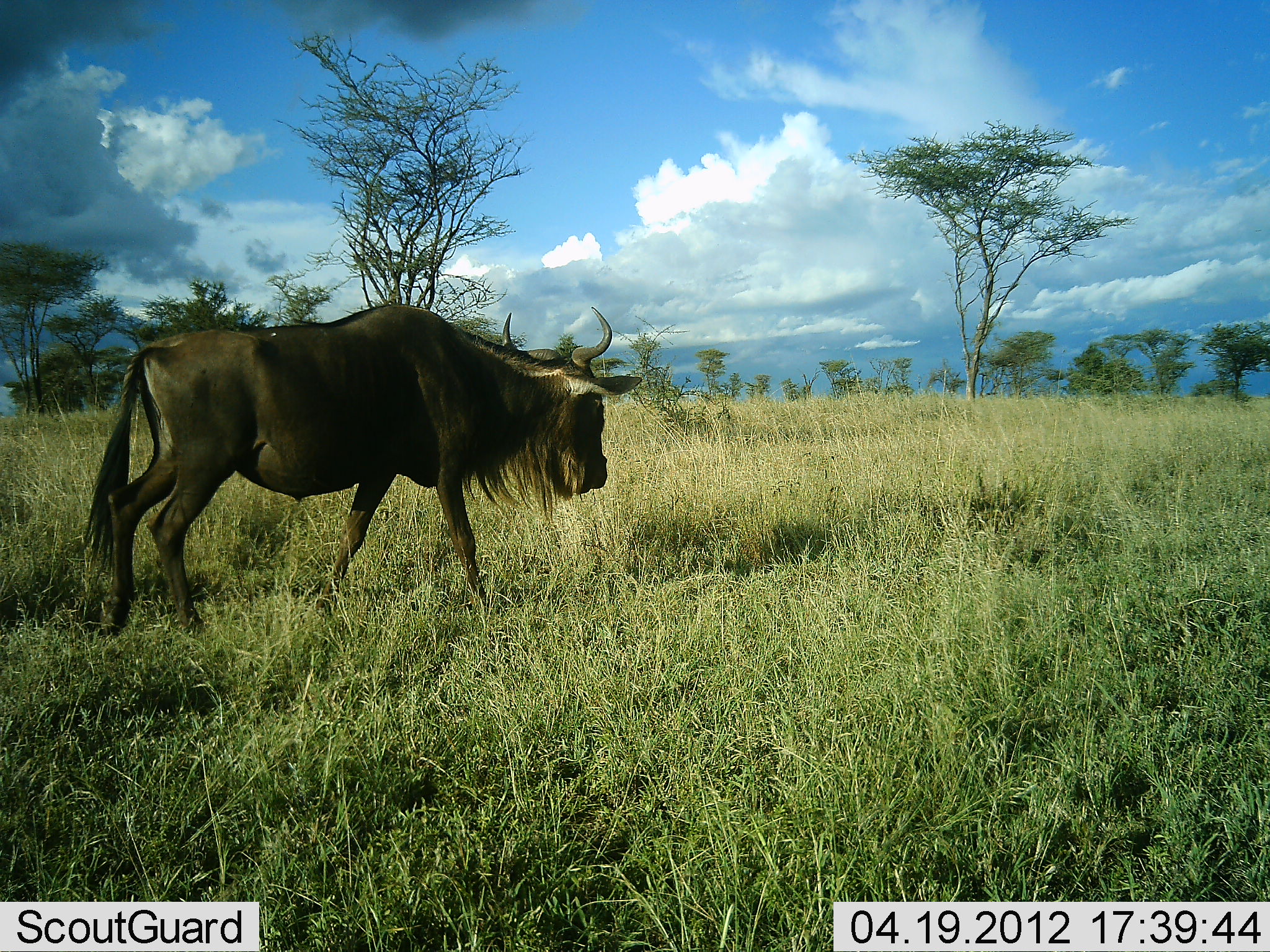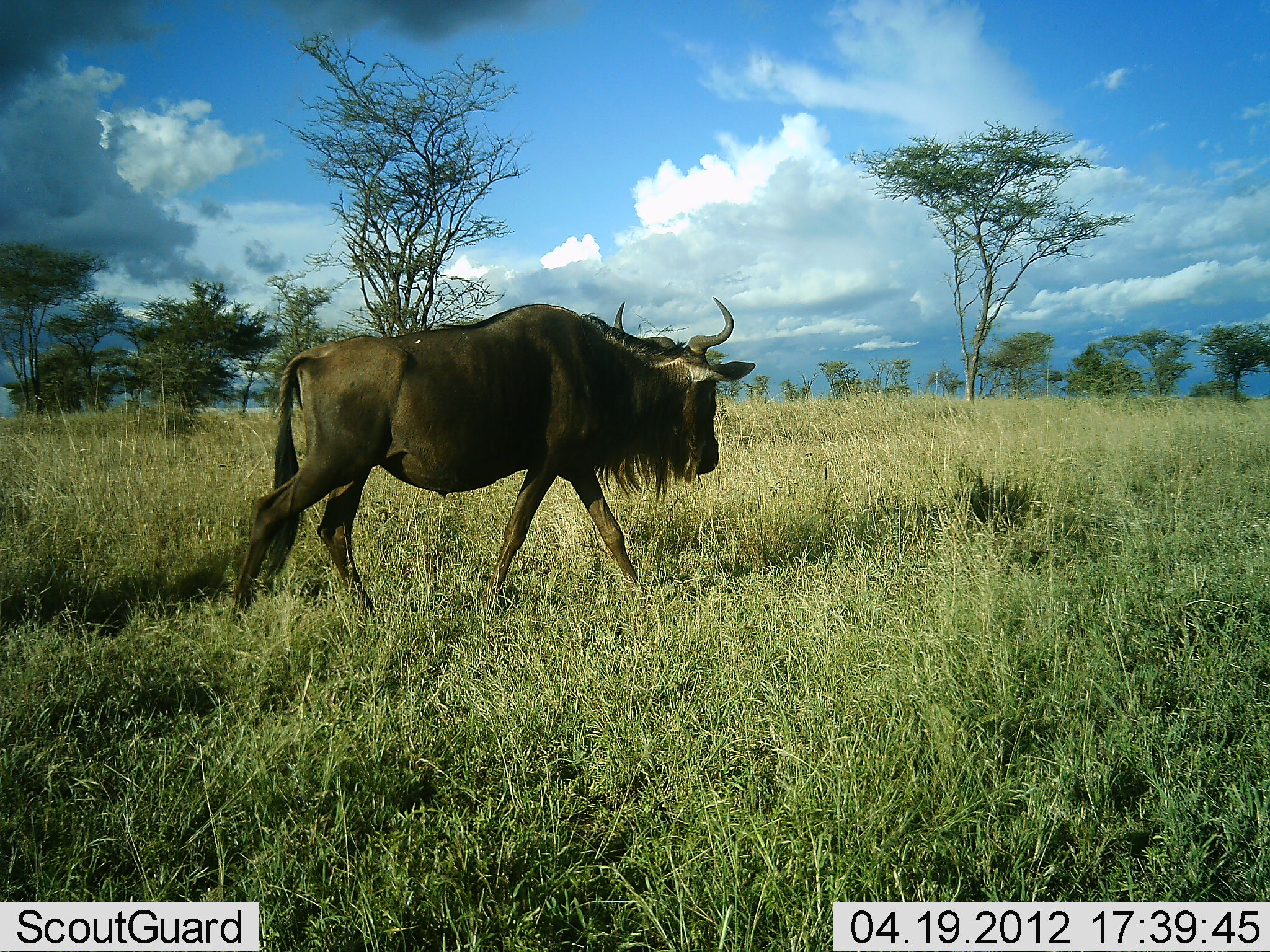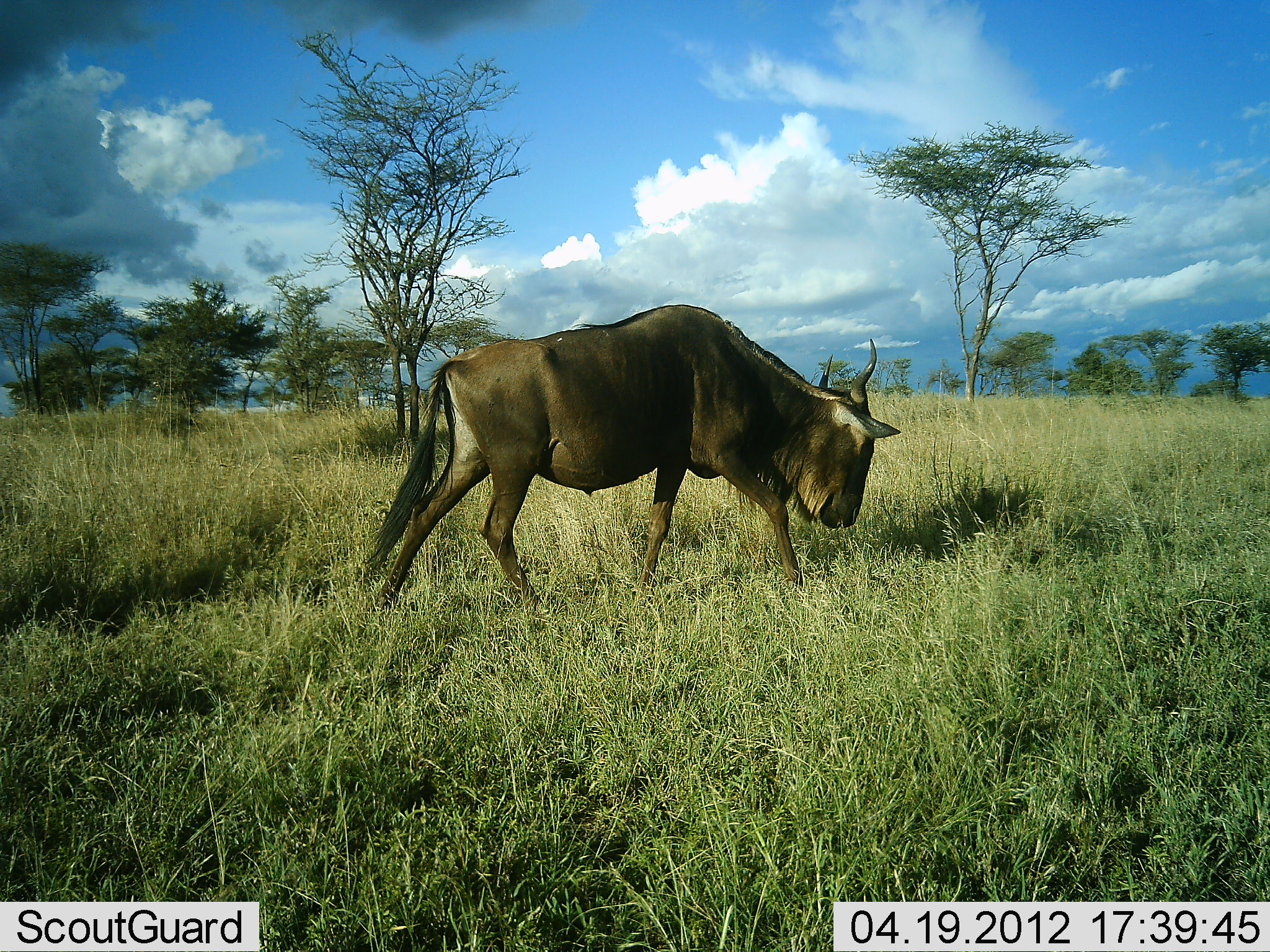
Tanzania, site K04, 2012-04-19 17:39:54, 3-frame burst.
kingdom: Animalia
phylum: Chordata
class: Mammalia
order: Artiodactyla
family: Bovidae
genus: Connochaetes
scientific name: Connochaetes taurinus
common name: blue wildebeest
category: wildebeest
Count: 1.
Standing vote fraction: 6%.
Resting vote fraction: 0%.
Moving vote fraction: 100%.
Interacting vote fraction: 0%.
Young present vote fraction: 0%.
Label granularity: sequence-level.